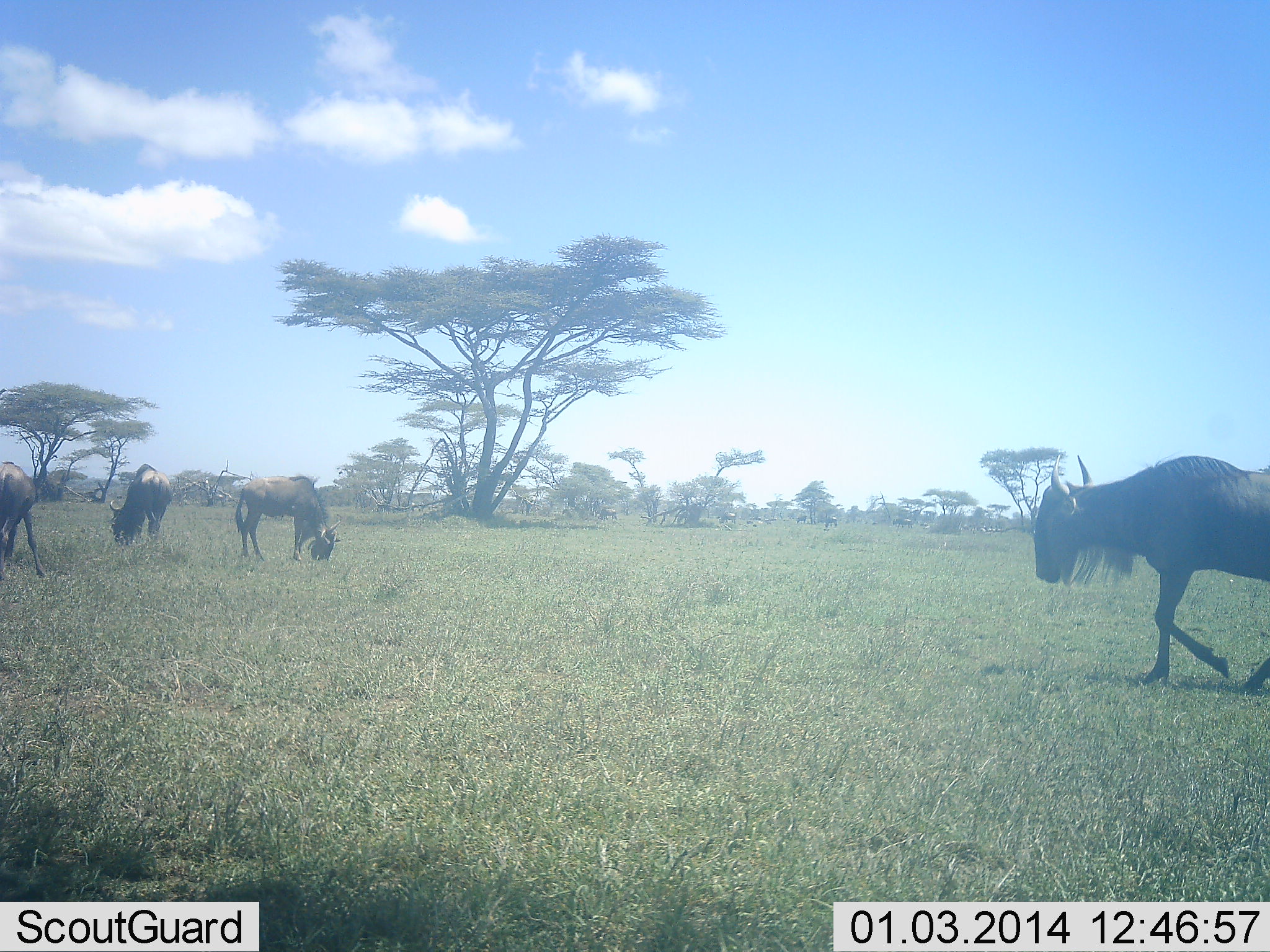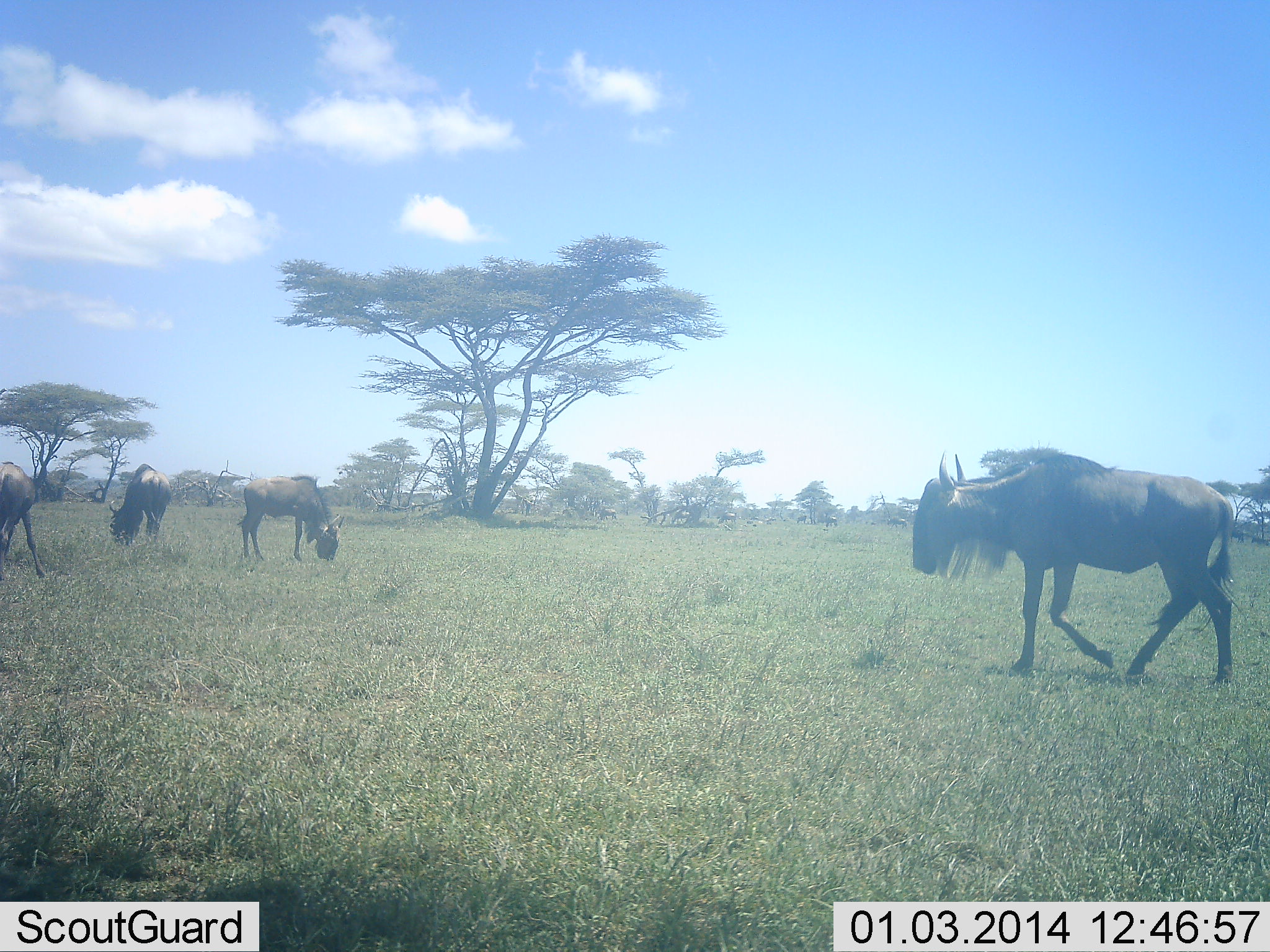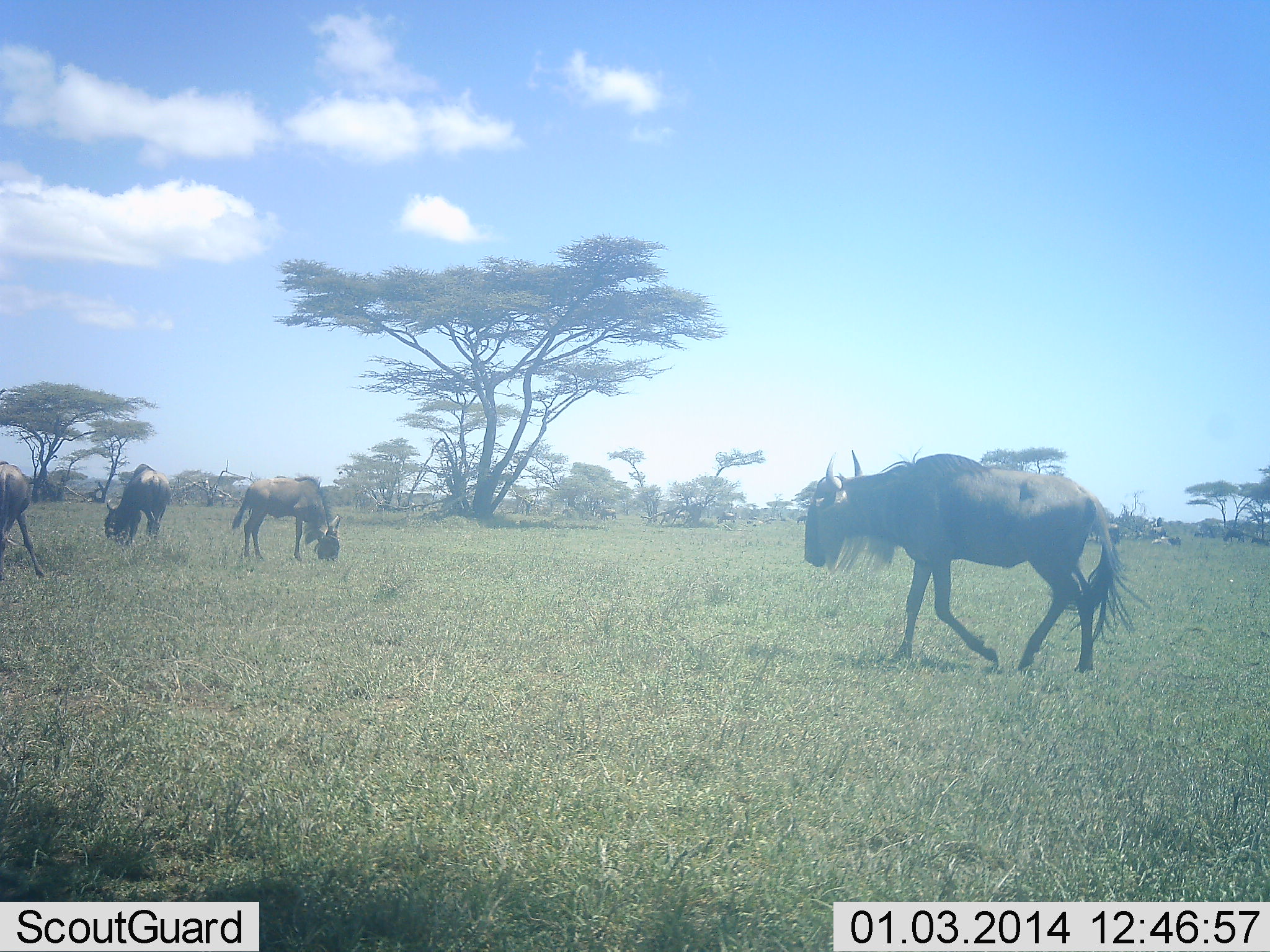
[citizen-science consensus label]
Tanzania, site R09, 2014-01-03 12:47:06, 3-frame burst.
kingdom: Animalia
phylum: Chordata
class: Mammalia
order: Artiodactyla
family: Bovidae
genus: Connochaetes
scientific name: Connochaetes taurinus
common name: blue wildebeest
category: wildebeest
Wildebeest (blue wildebeest) (Connochaetes taurinus), count 4. Behavior (volunteer vote fractions): standing 50%, resting 10%, moving 90%, interacting 0%. Young present (vote fraction): 0%. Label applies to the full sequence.